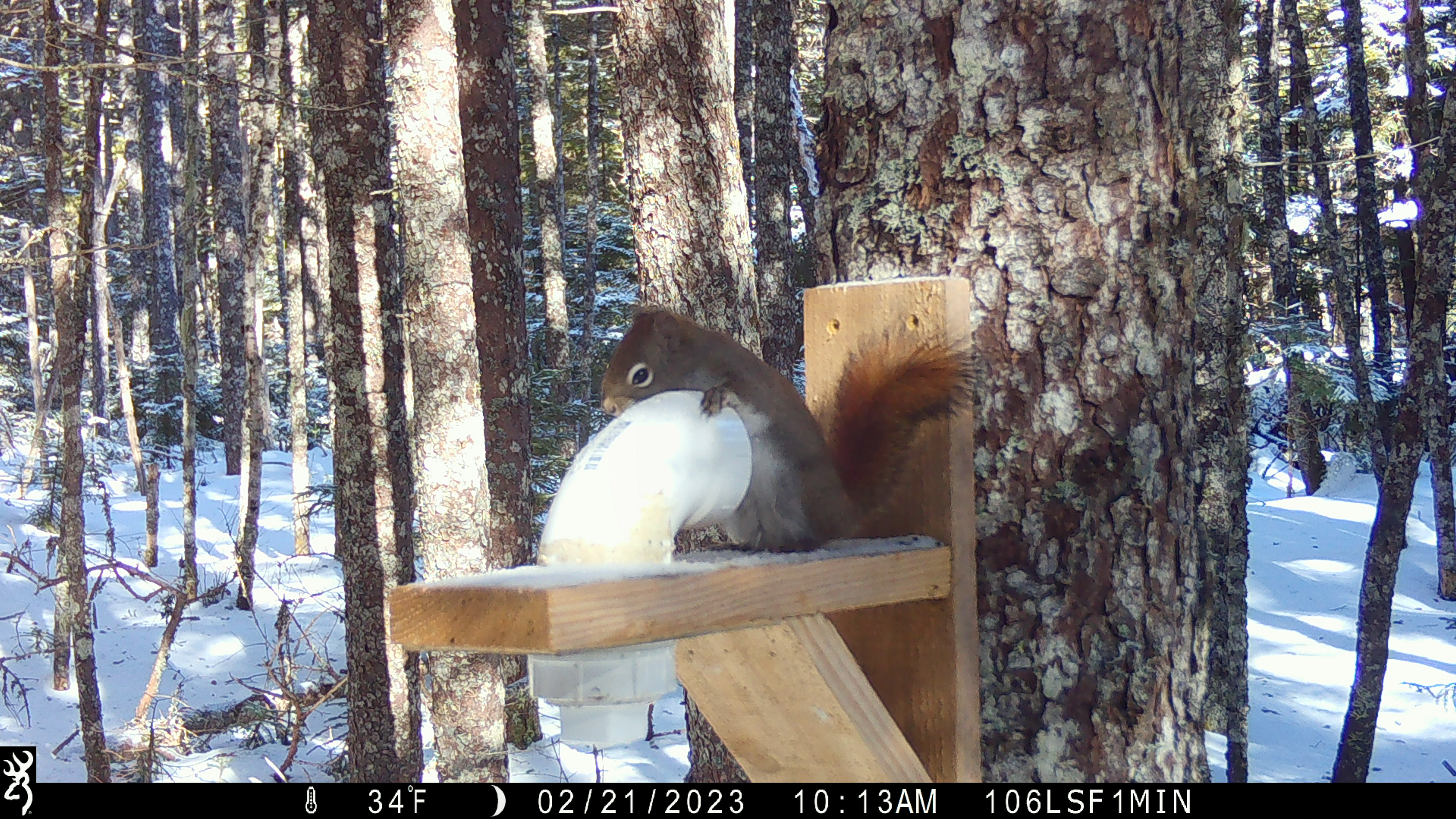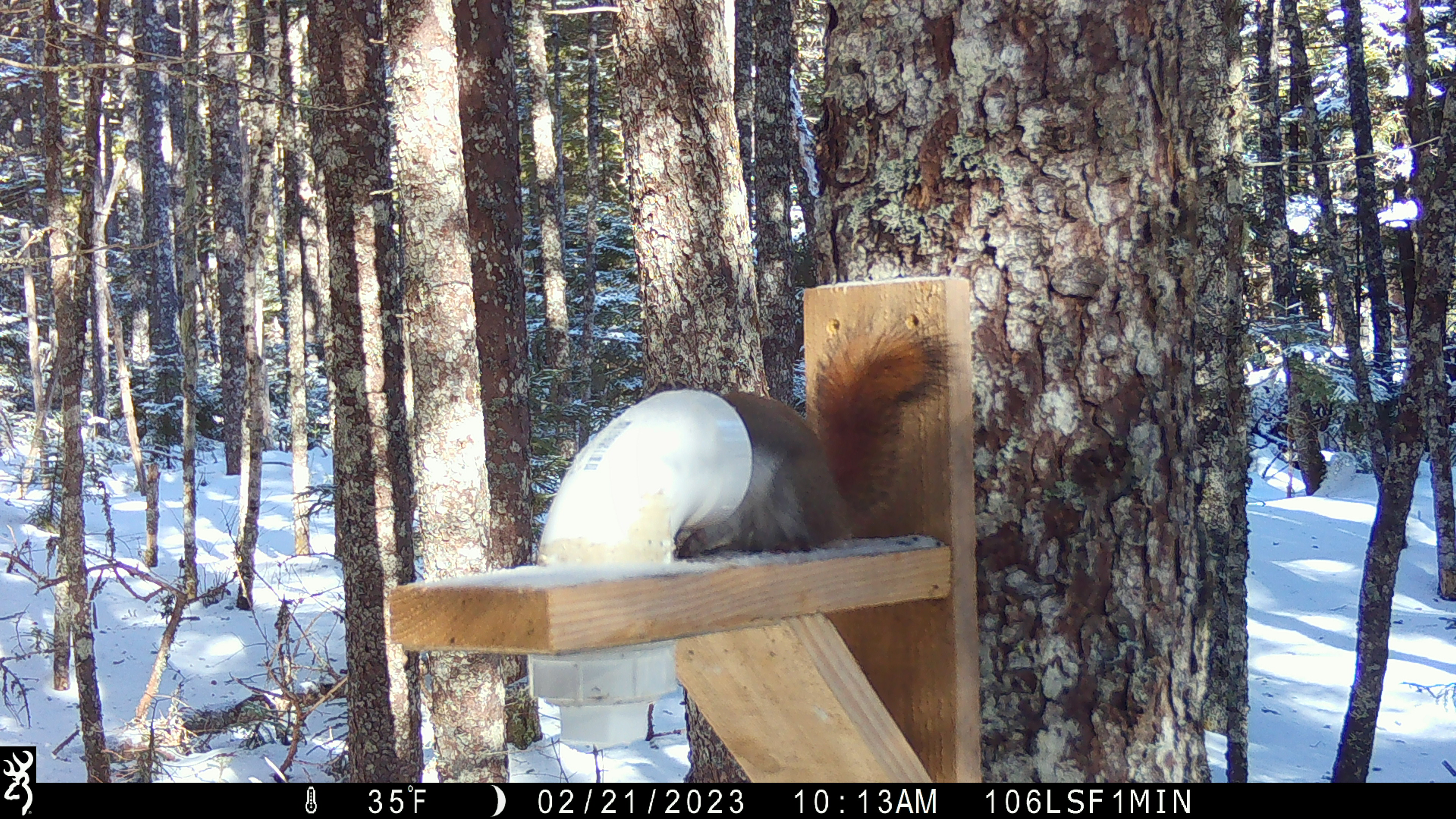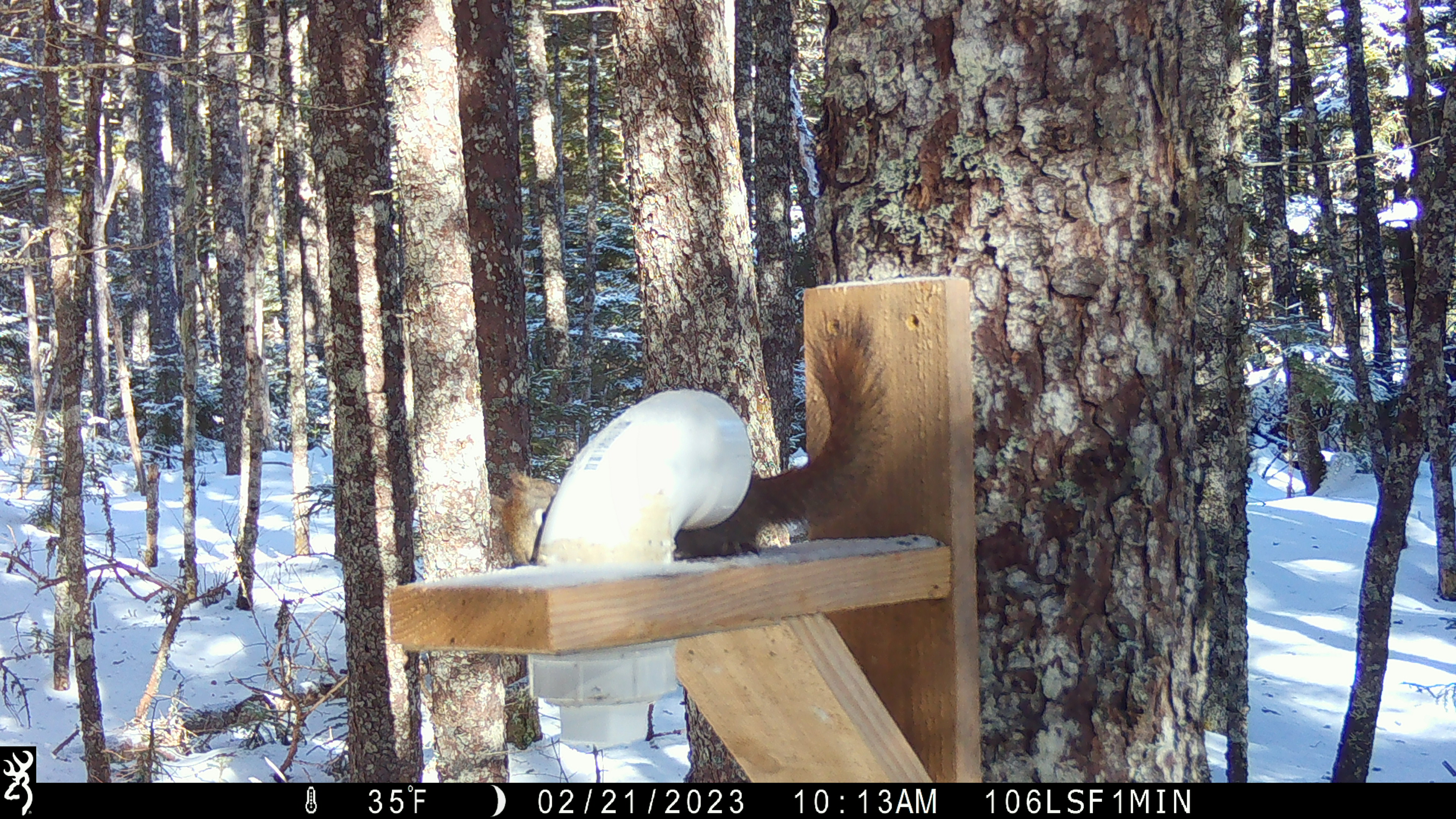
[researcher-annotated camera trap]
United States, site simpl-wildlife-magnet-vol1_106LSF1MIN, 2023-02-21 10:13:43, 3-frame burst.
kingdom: Animalia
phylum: Chordata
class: Mammalia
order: Rodentia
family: Sciuridae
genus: Tamiasciurus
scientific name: Tamiasciurus hudsonicus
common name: red squirrel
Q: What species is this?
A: Red squirrel (Tamiasciurus hudsonicus).